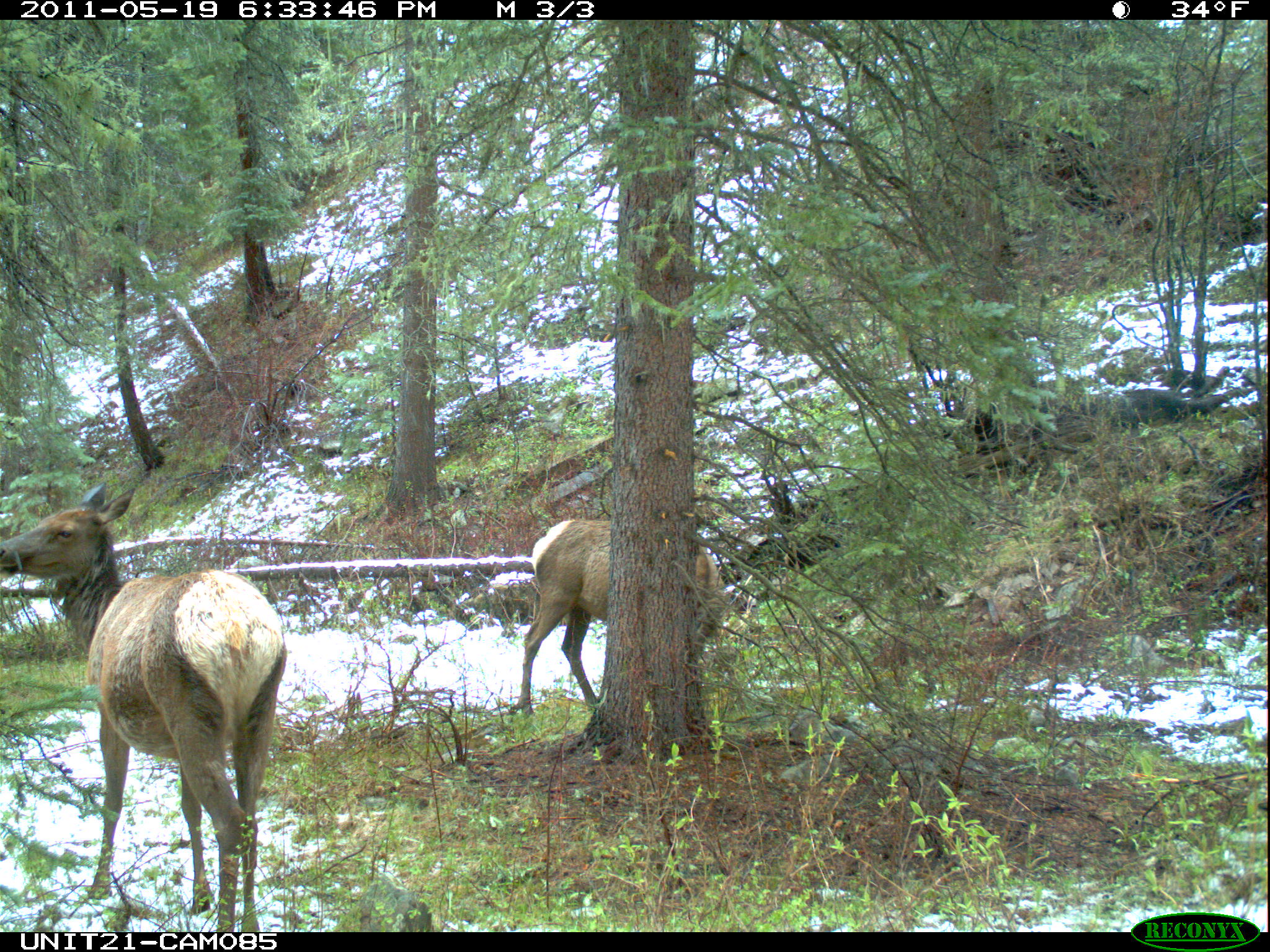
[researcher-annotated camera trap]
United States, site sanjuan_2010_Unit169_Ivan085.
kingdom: Animalia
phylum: Chordata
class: Mammalia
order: Artiodactyla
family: Cervidae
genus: Cervus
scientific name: Cervus elaphus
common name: red deer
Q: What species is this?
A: Cervus elaphus (red deer).